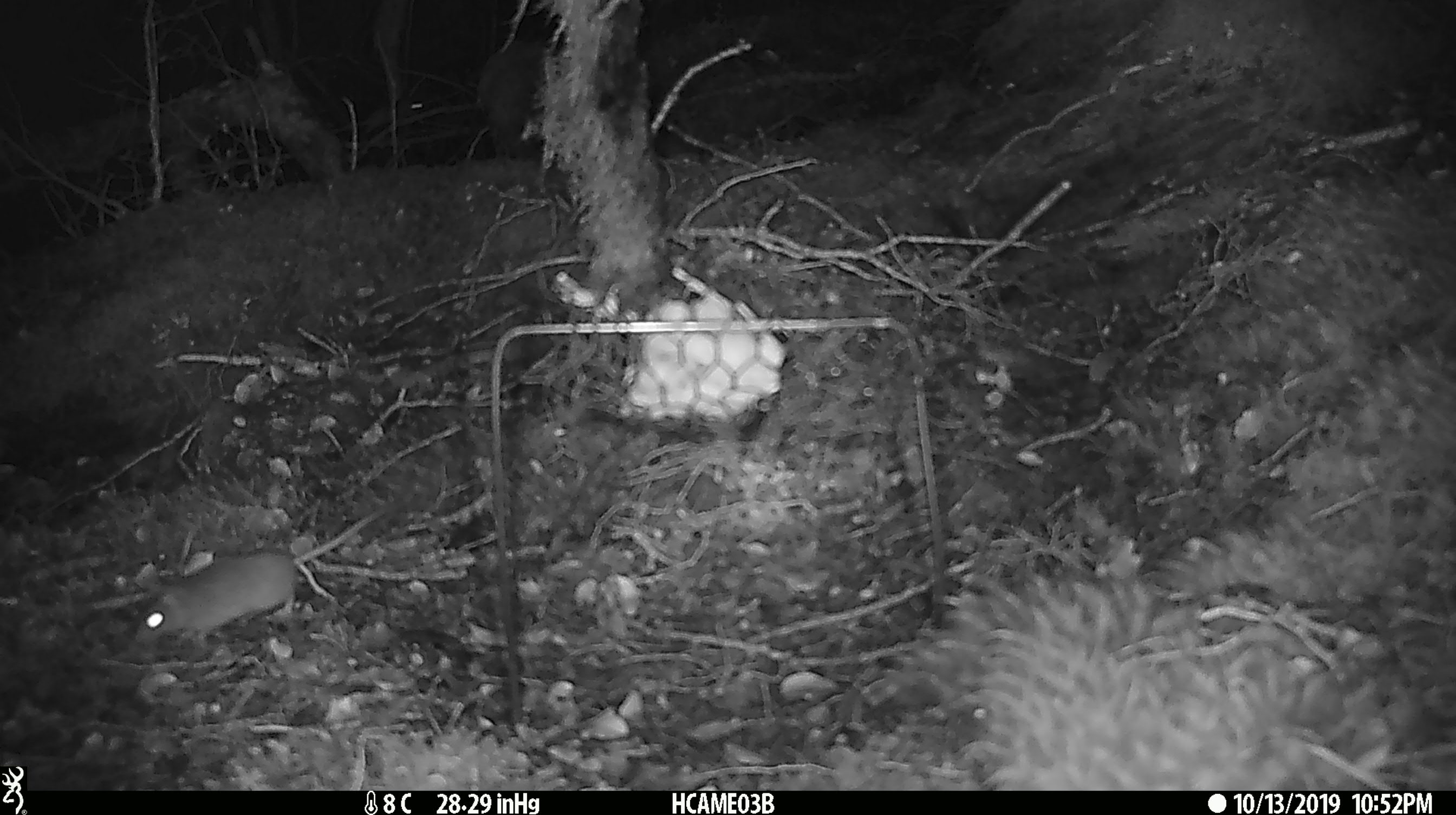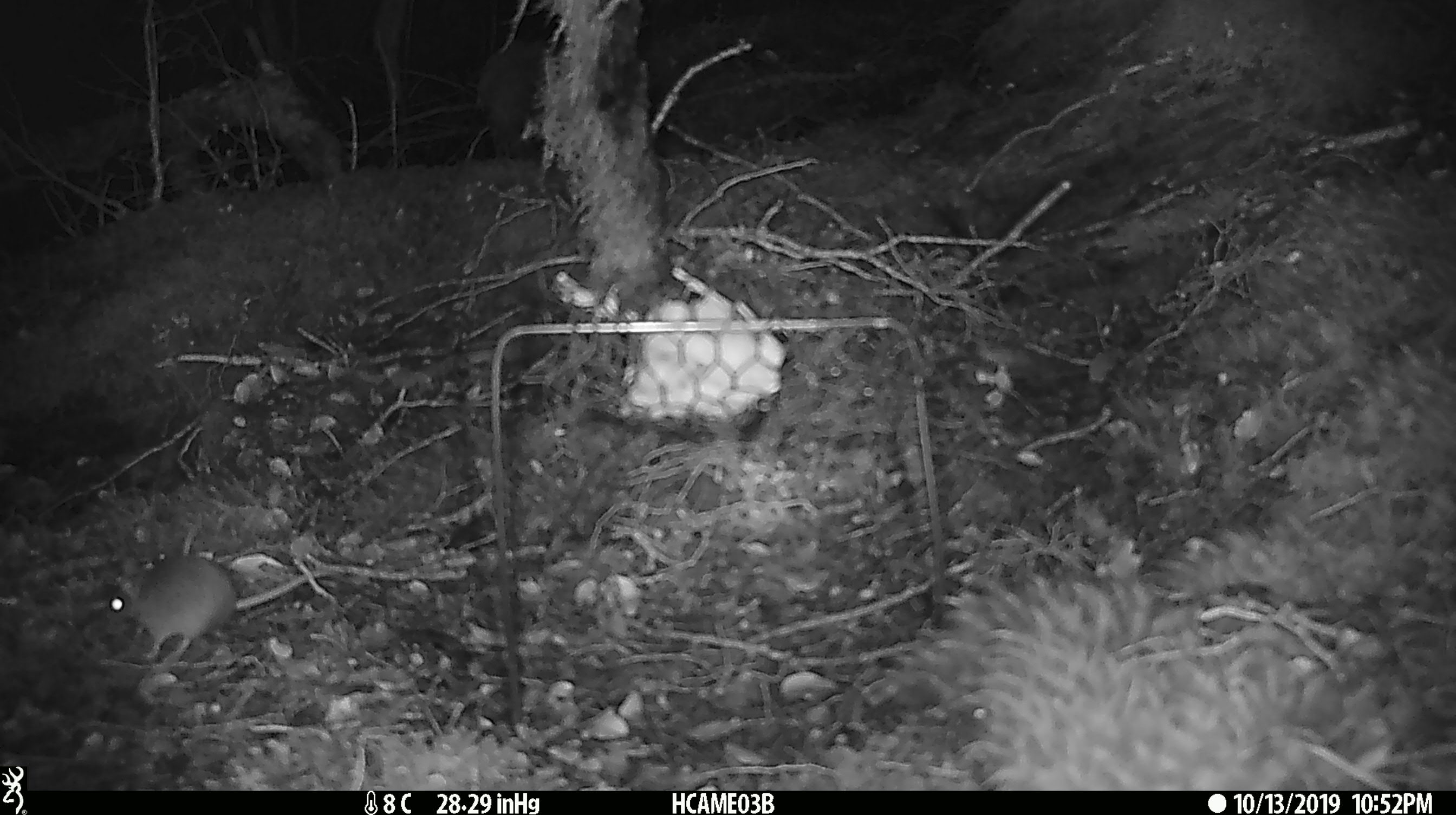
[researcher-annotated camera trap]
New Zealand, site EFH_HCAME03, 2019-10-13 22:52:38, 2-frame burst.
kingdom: Animalia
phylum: Chordata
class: Mammalia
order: Rodentia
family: Muridae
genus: Mus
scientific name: Mus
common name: mouse